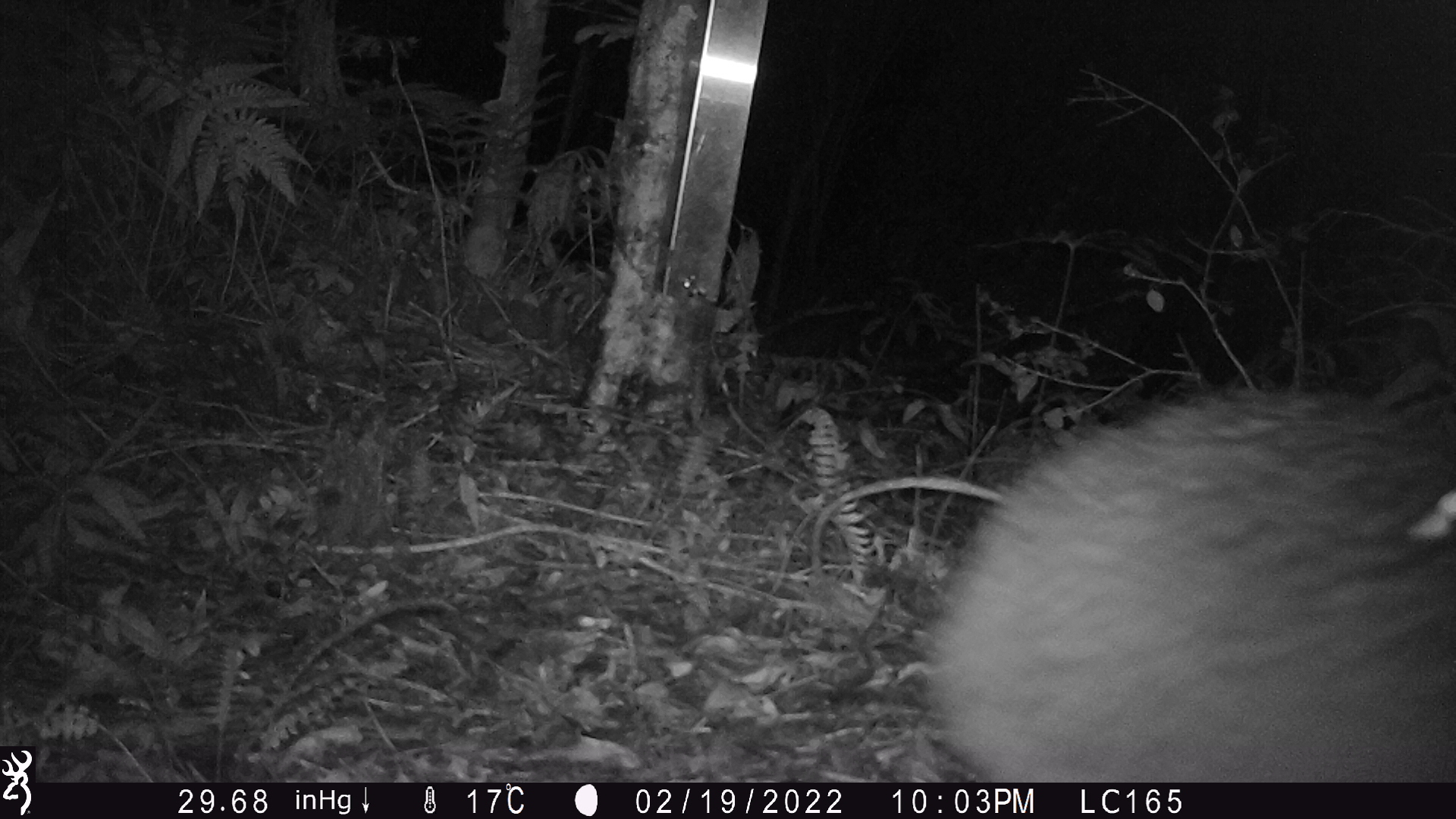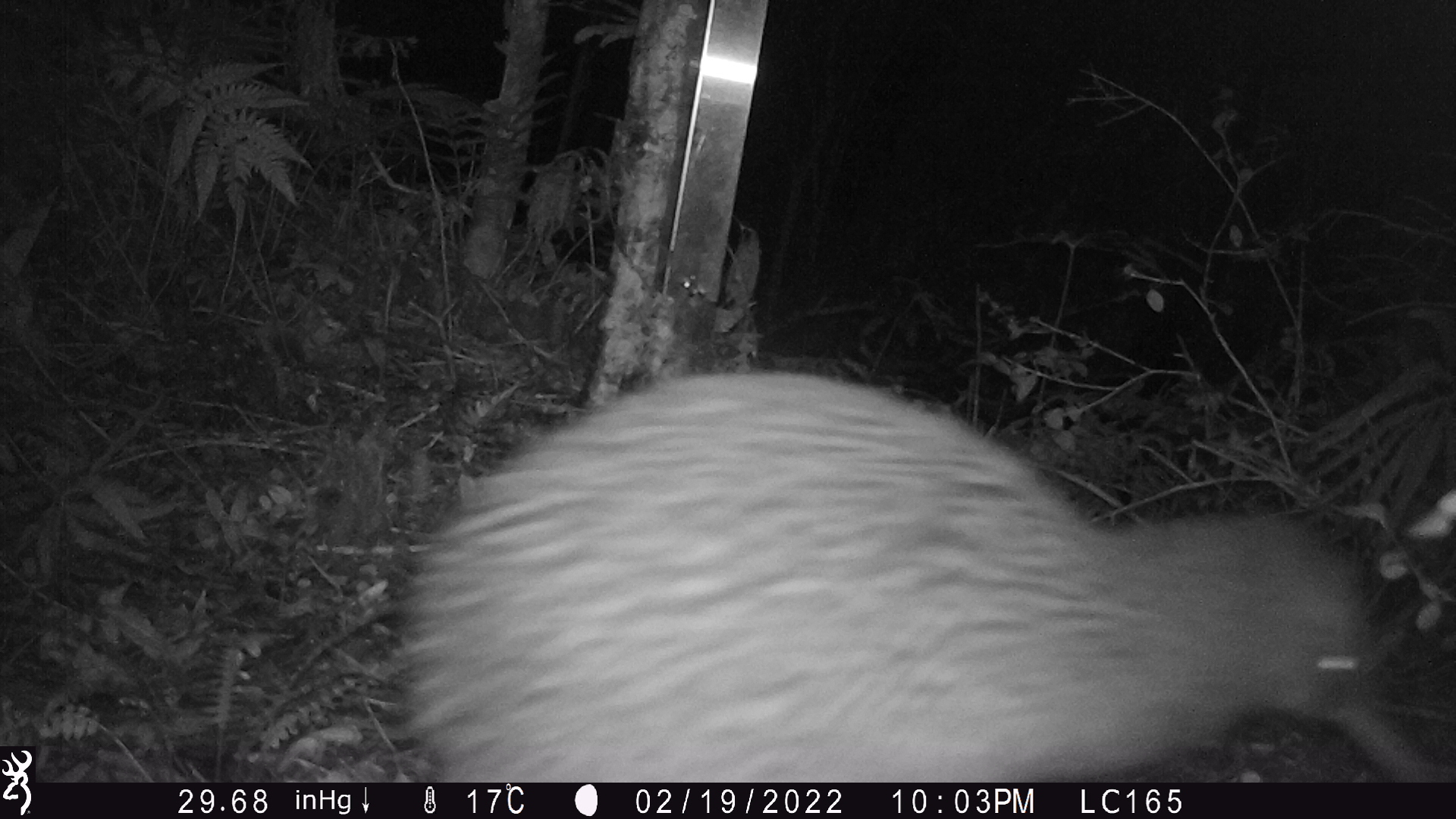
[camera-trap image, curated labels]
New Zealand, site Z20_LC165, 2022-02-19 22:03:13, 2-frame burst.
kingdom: Animalia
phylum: Chordata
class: Aves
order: Apterygiformes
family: Apterygidae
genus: Apteryx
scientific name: Apteryx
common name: kiwi